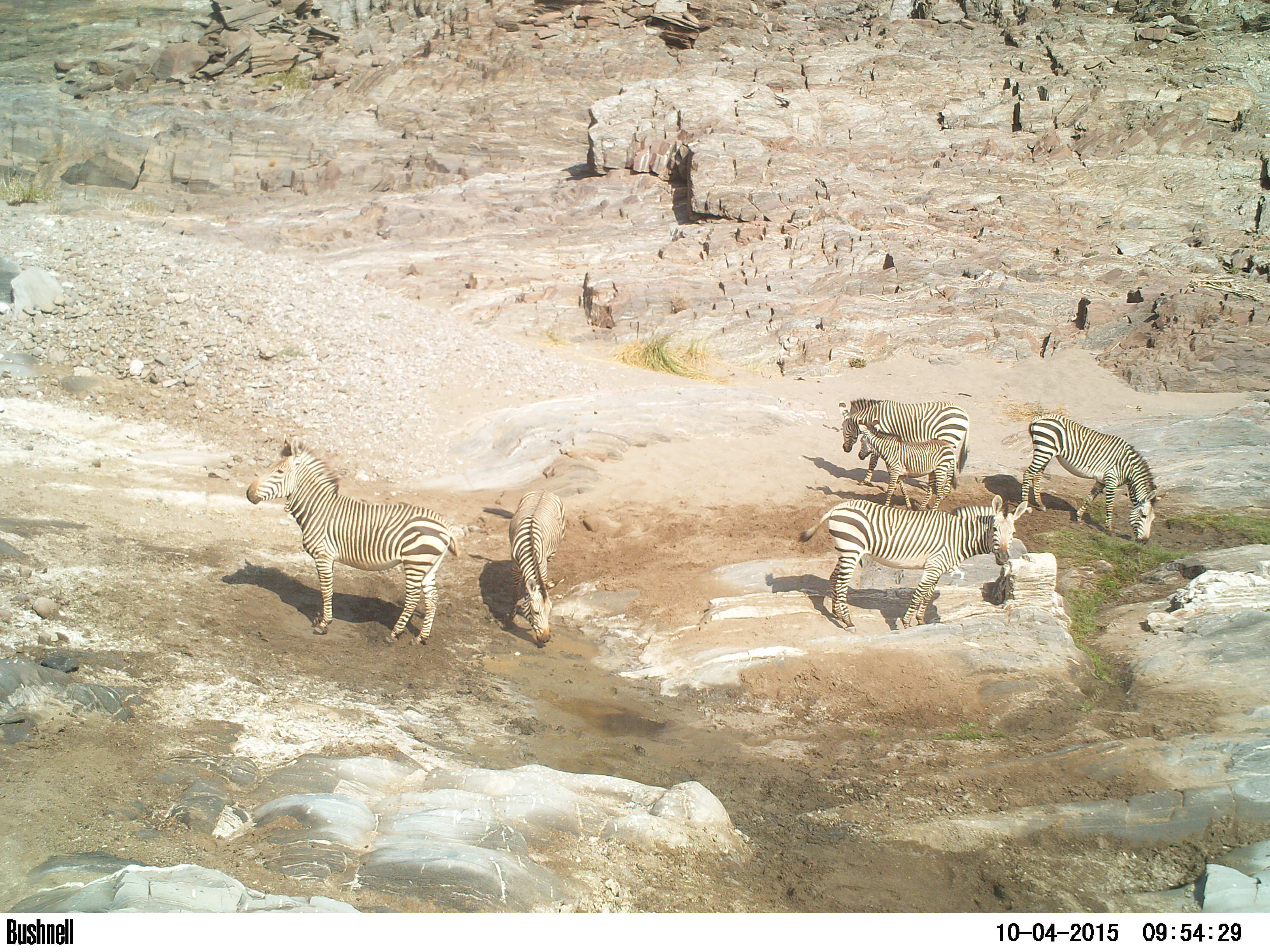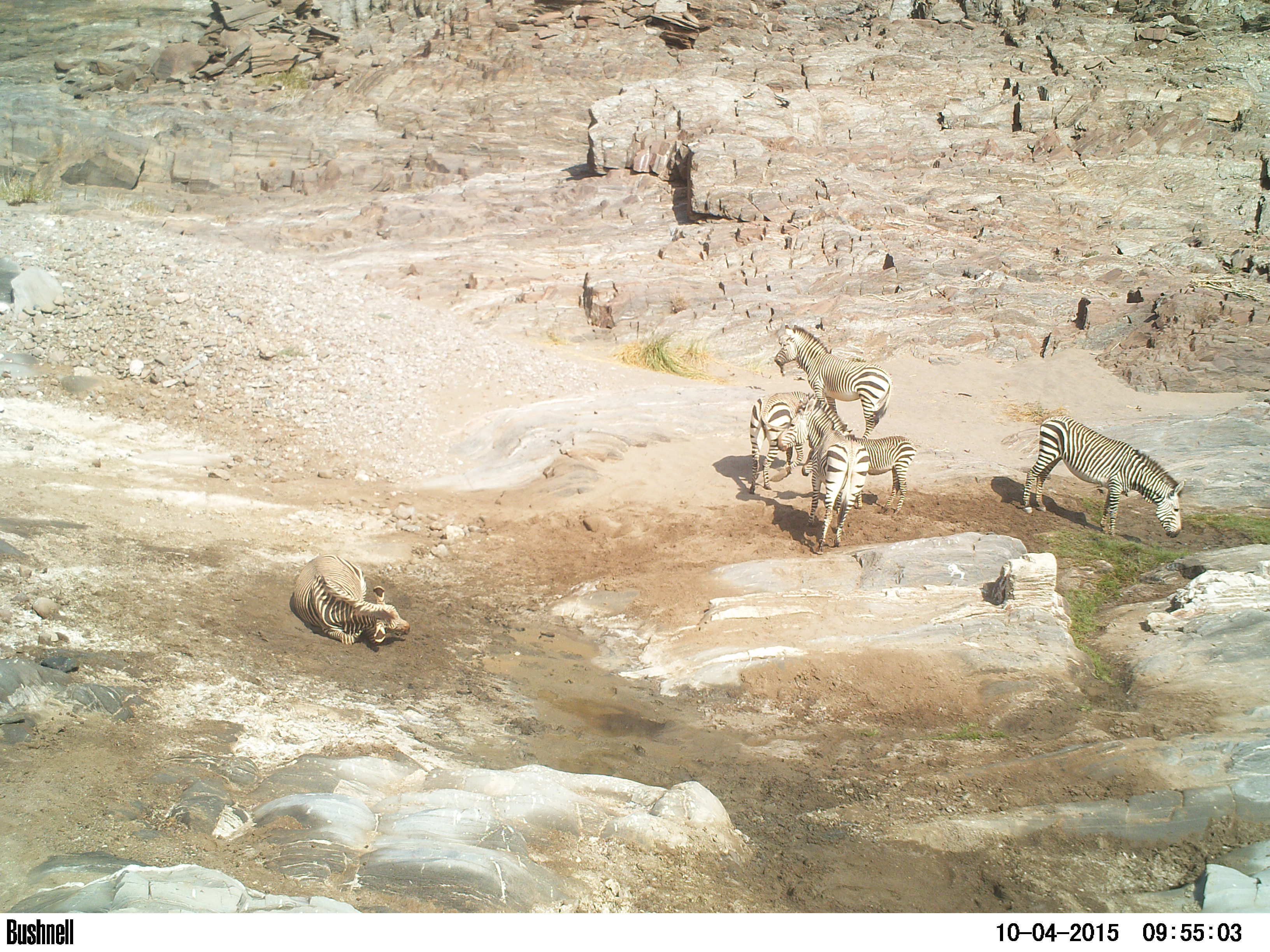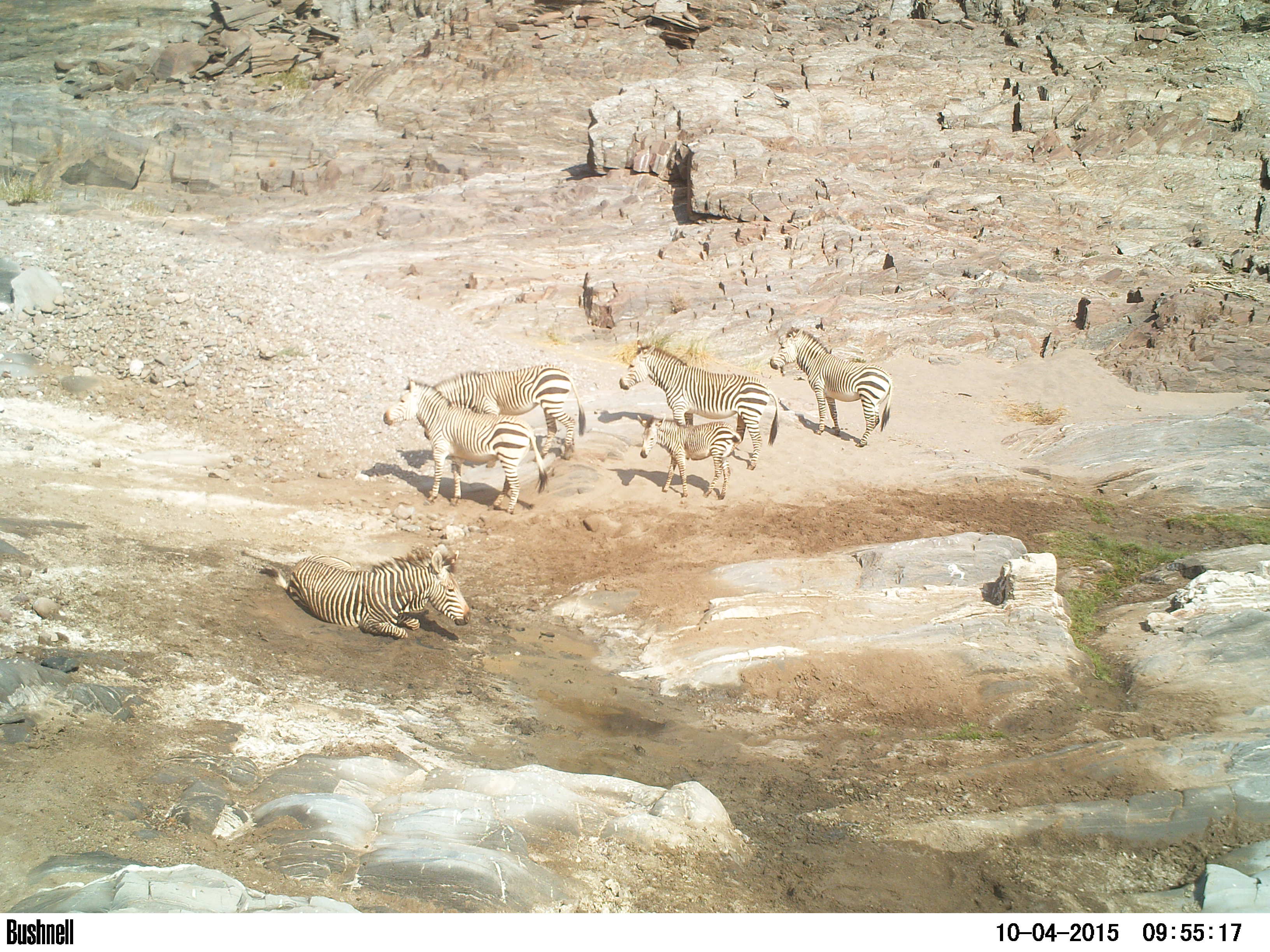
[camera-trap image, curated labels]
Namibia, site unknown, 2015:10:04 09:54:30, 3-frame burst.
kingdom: Animalia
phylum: Chordata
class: Mammalia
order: Perissodactyla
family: Equidae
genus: Equus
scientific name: Equus zebra hartmannae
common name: hartmann's mountain zebra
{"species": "Equus zebra hartmannae (hartmann's mountain zebra)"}